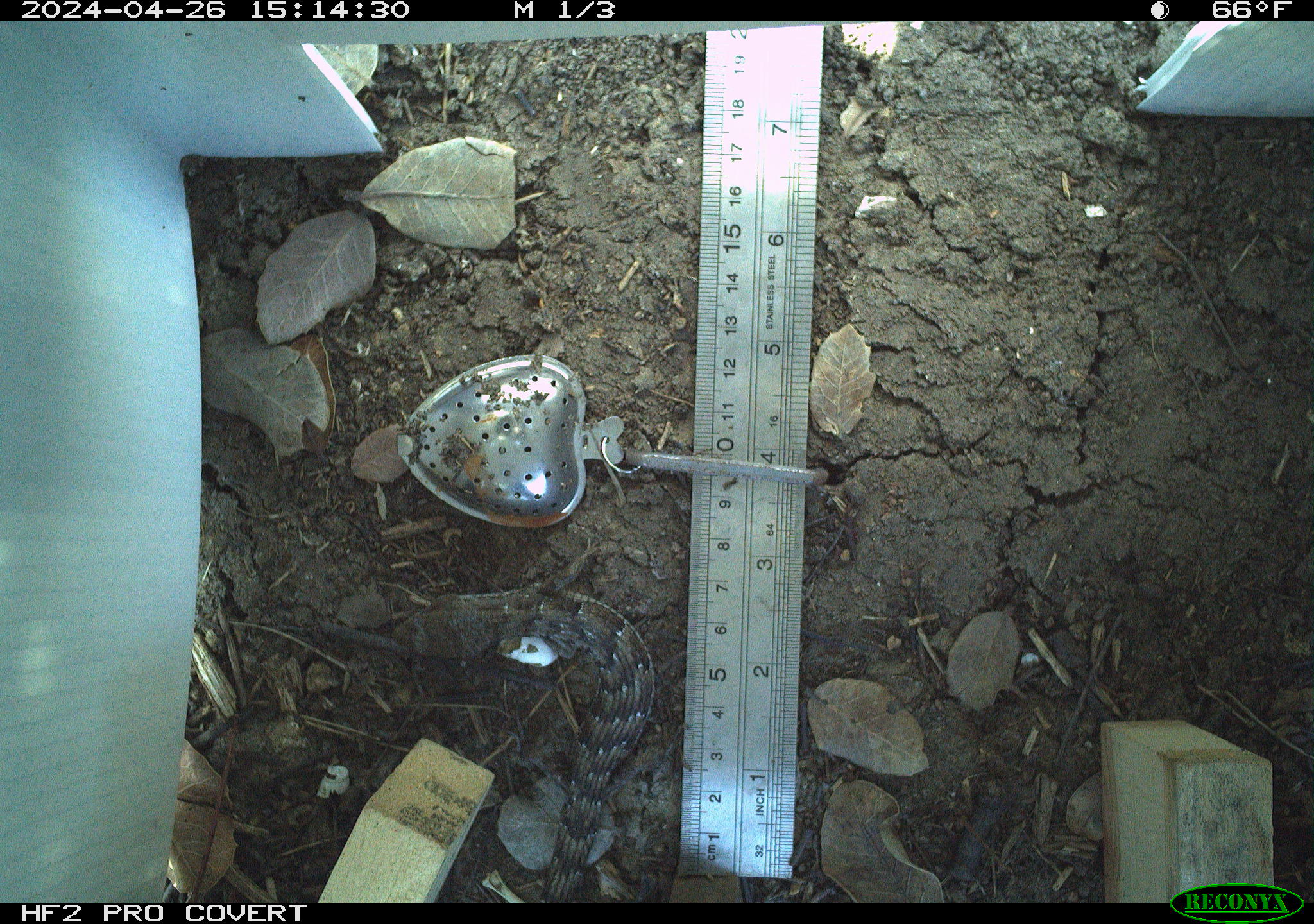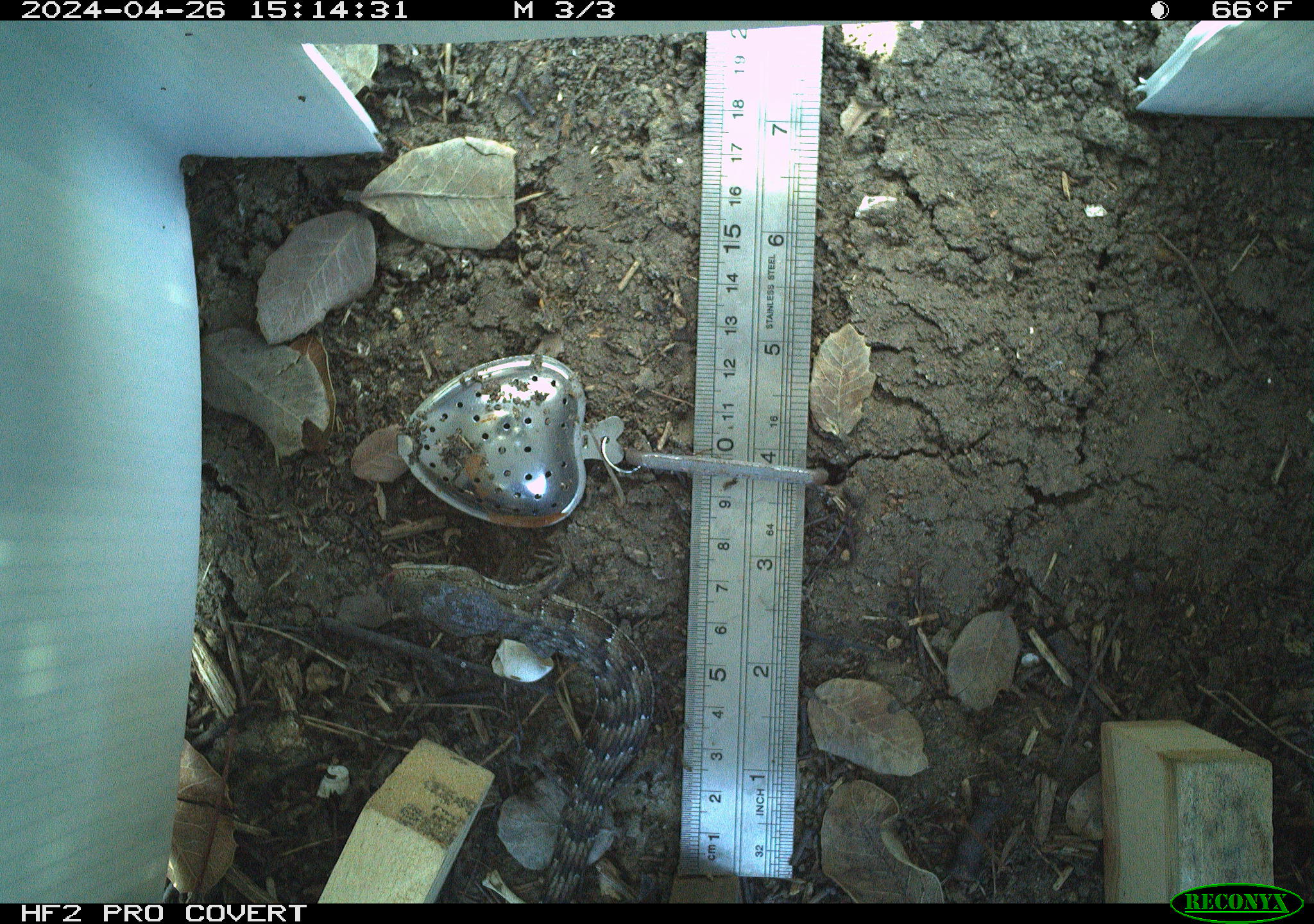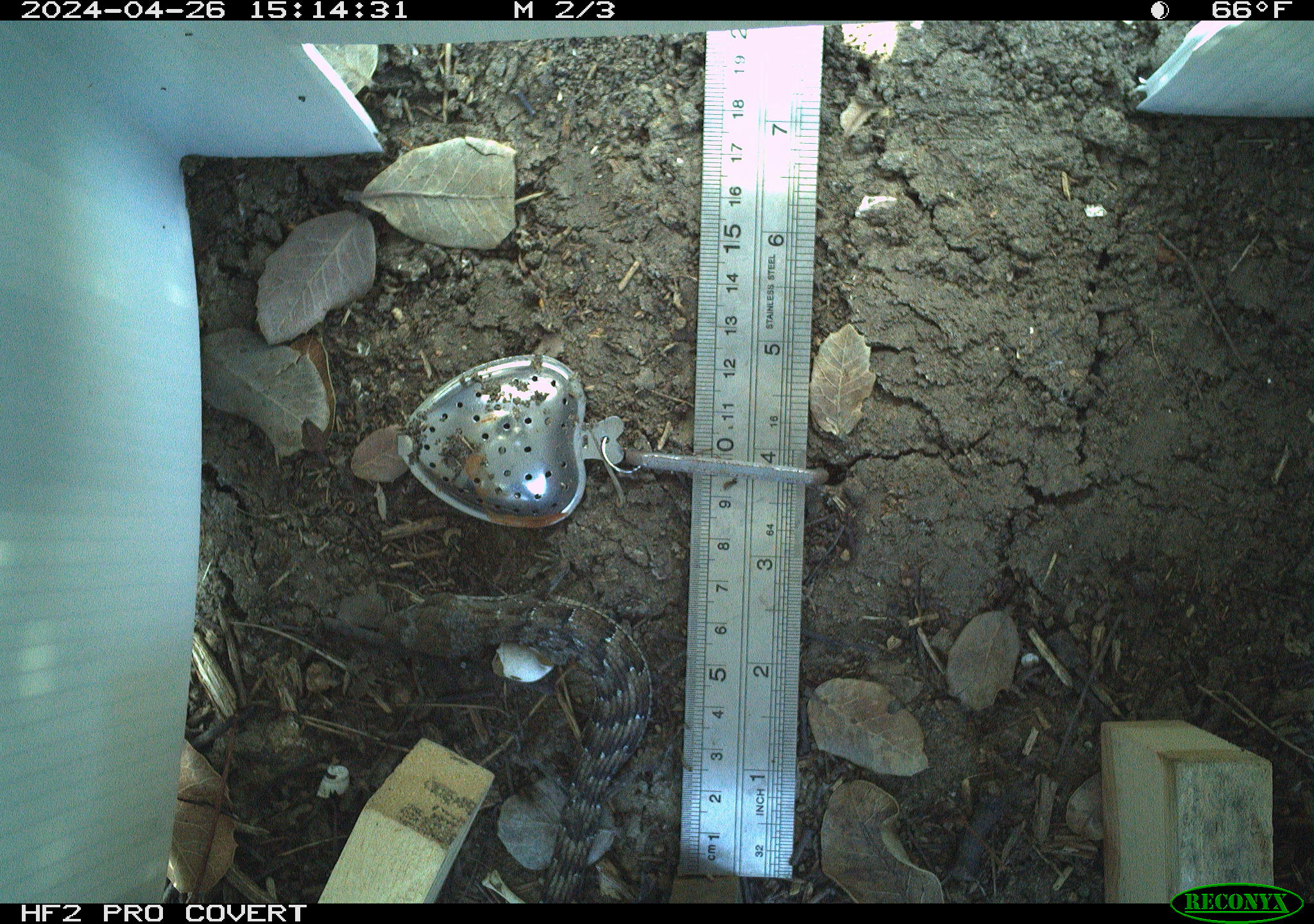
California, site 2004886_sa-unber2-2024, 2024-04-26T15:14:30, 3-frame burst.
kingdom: Animalia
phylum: Chordata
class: Reptilia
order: Squamata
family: Anguidae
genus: Elgaria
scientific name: Elgaria multicarinata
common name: southern alligator lizard